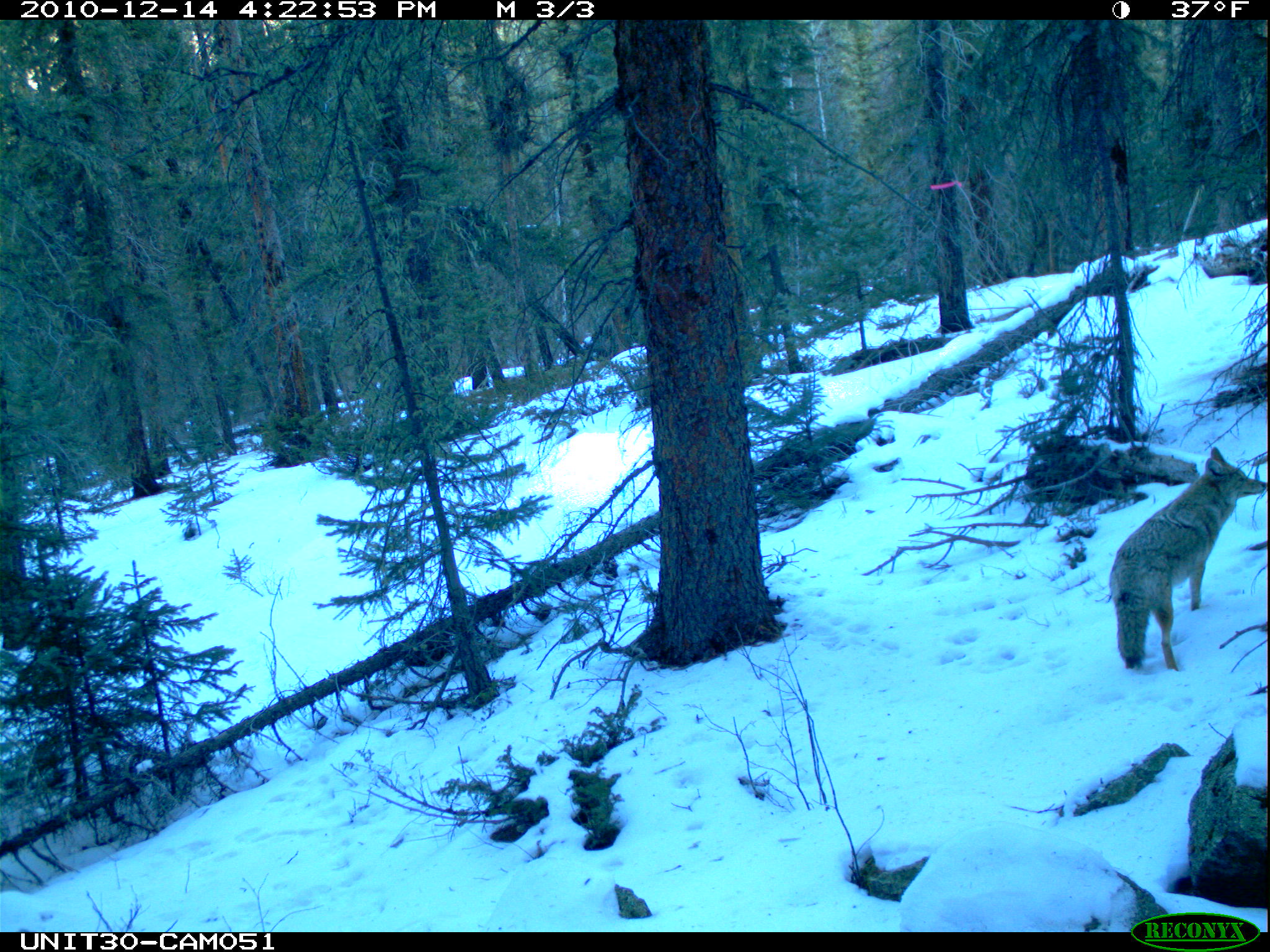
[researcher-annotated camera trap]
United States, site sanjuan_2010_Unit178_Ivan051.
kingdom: Animalia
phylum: Chordata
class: Mammalia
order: Carnivora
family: Canidae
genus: Canis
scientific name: Canis latrans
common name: coyote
Canis latrans (coyote).